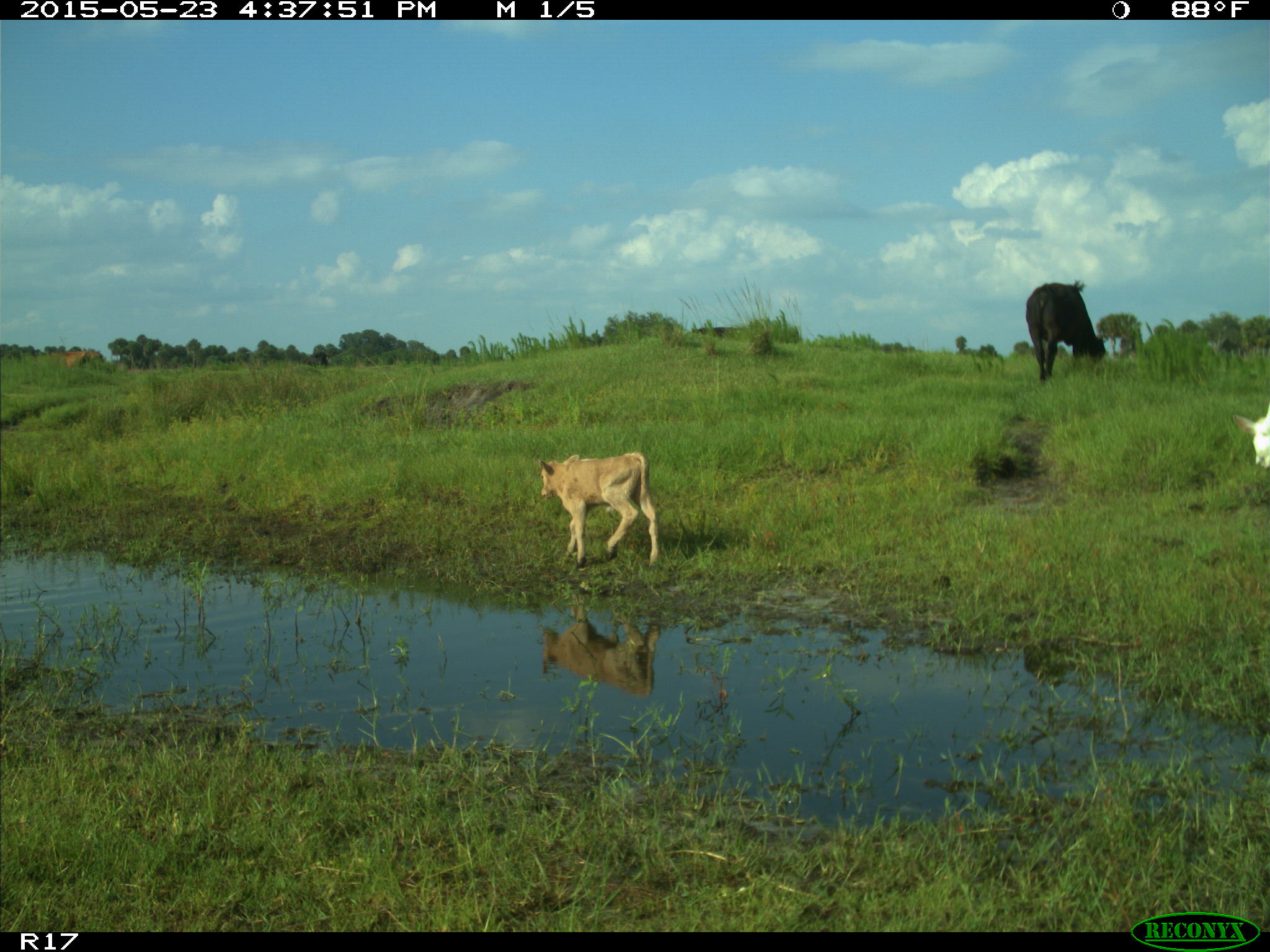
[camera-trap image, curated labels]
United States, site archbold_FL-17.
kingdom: Animalia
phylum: Chordata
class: Mammalia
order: Artiodactyla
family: Bovidae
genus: Bos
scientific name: Bos taurus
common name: domestic cow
Bos taurus (domestic cow).